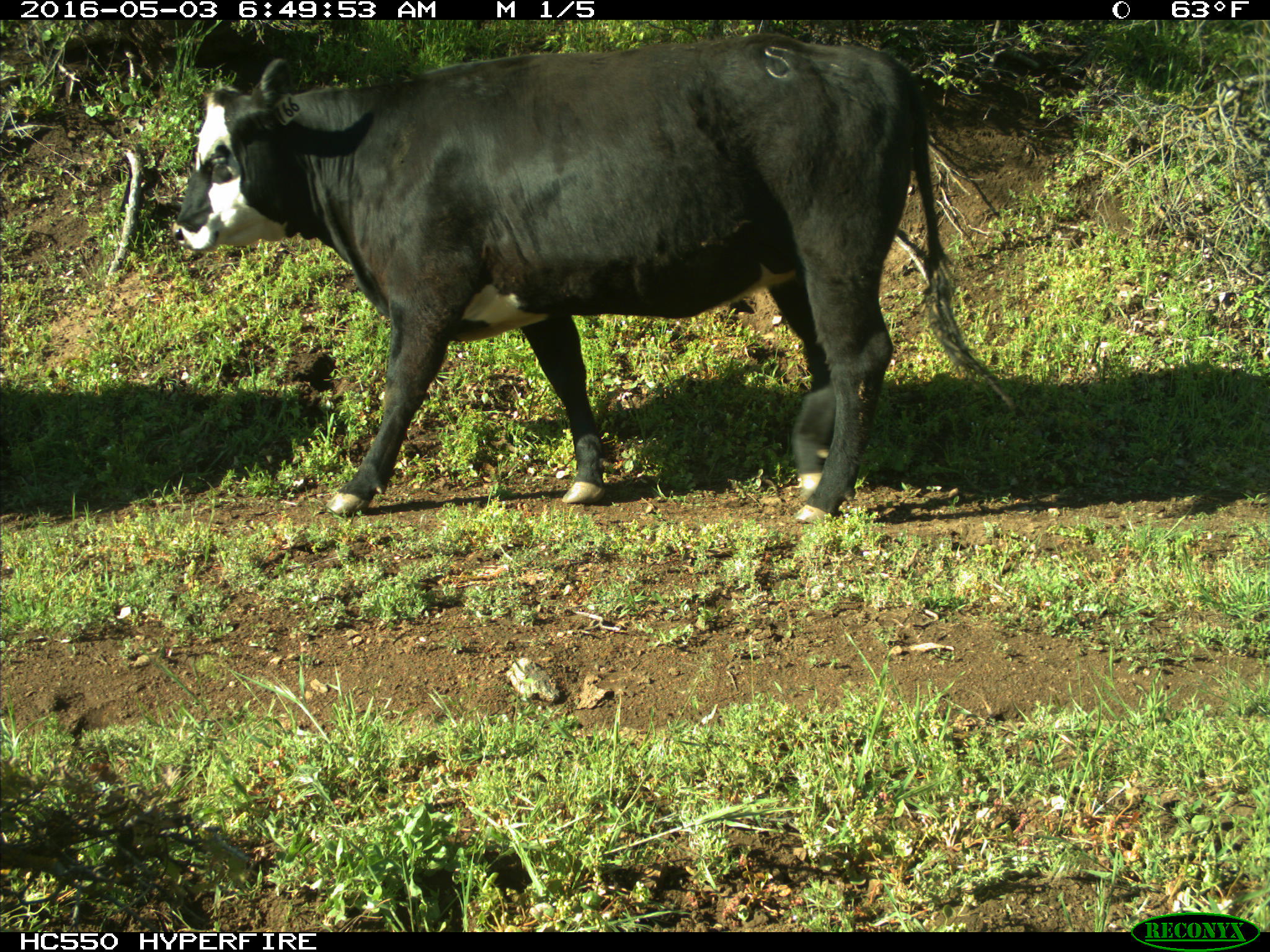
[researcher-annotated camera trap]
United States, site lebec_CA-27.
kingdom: Animalia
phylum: Chordata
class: Mammalia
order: Artiodactyla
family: Bovidae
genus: Bos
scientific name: Bos taurus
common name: domestic cow